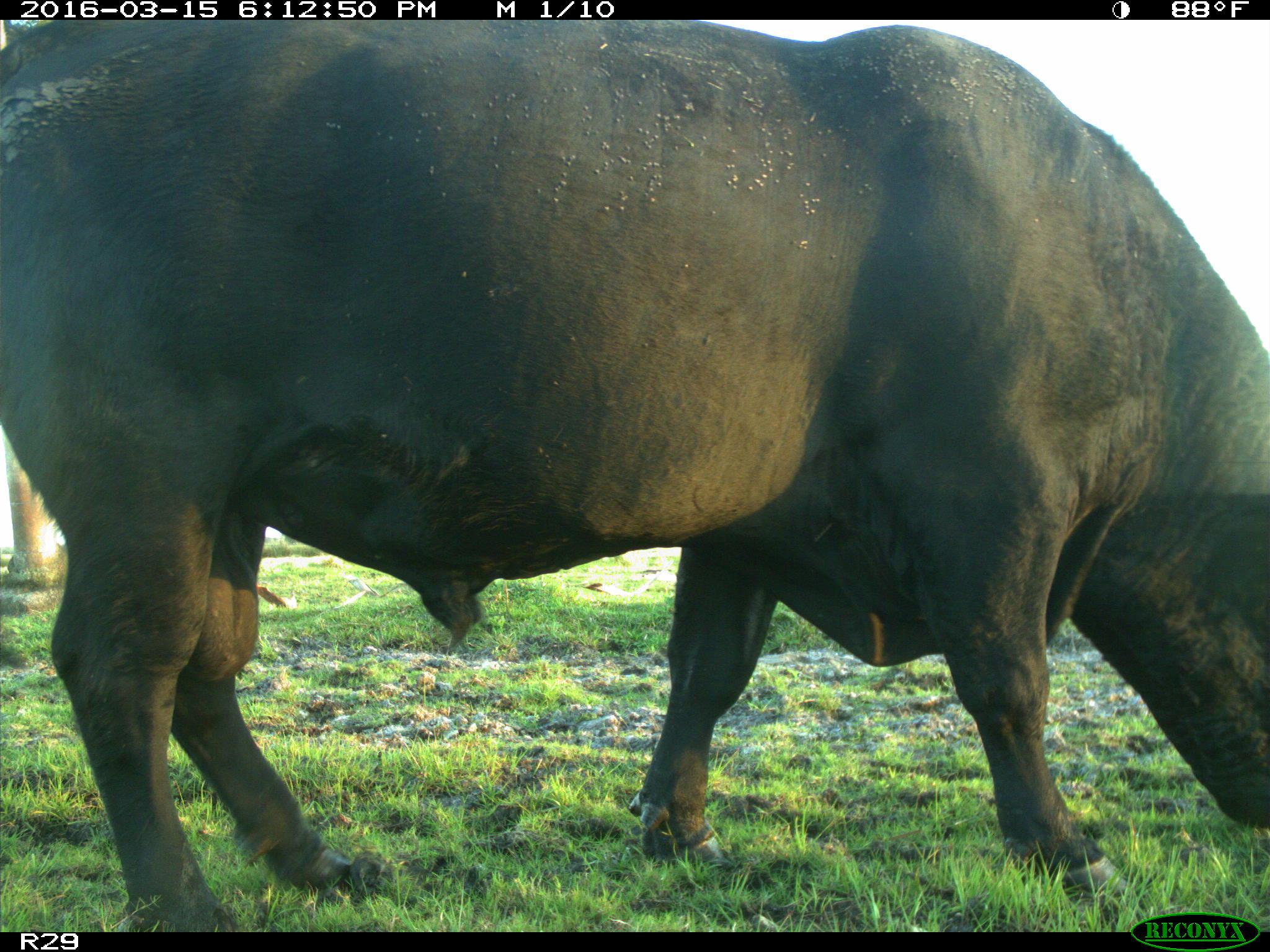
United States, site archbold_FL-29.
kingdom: Animalia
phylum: Chordata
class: Mammalia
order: Artiodactyla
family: Bovidae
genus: Bos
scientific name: Bos taurus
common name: domestic cow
Bos taurus (domestic cow).